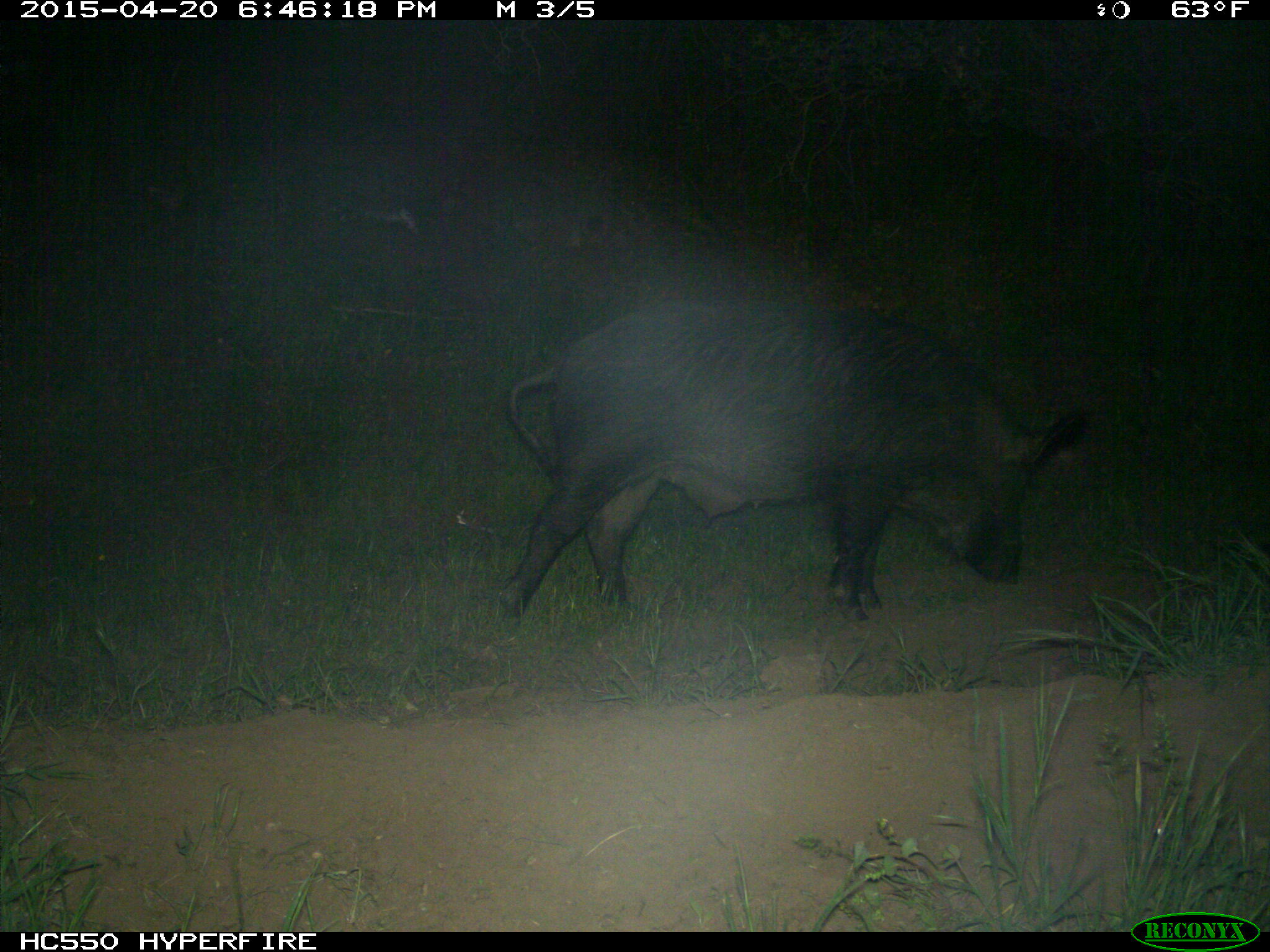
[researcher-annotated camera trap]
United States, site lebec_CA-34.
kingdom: Animalia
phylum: Chordata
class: Mammalia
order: Artiodactyla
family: Suidae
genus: Sus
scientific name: Sus scrofa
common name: wild boar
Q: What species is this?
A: Sus scrofa (wild boar).